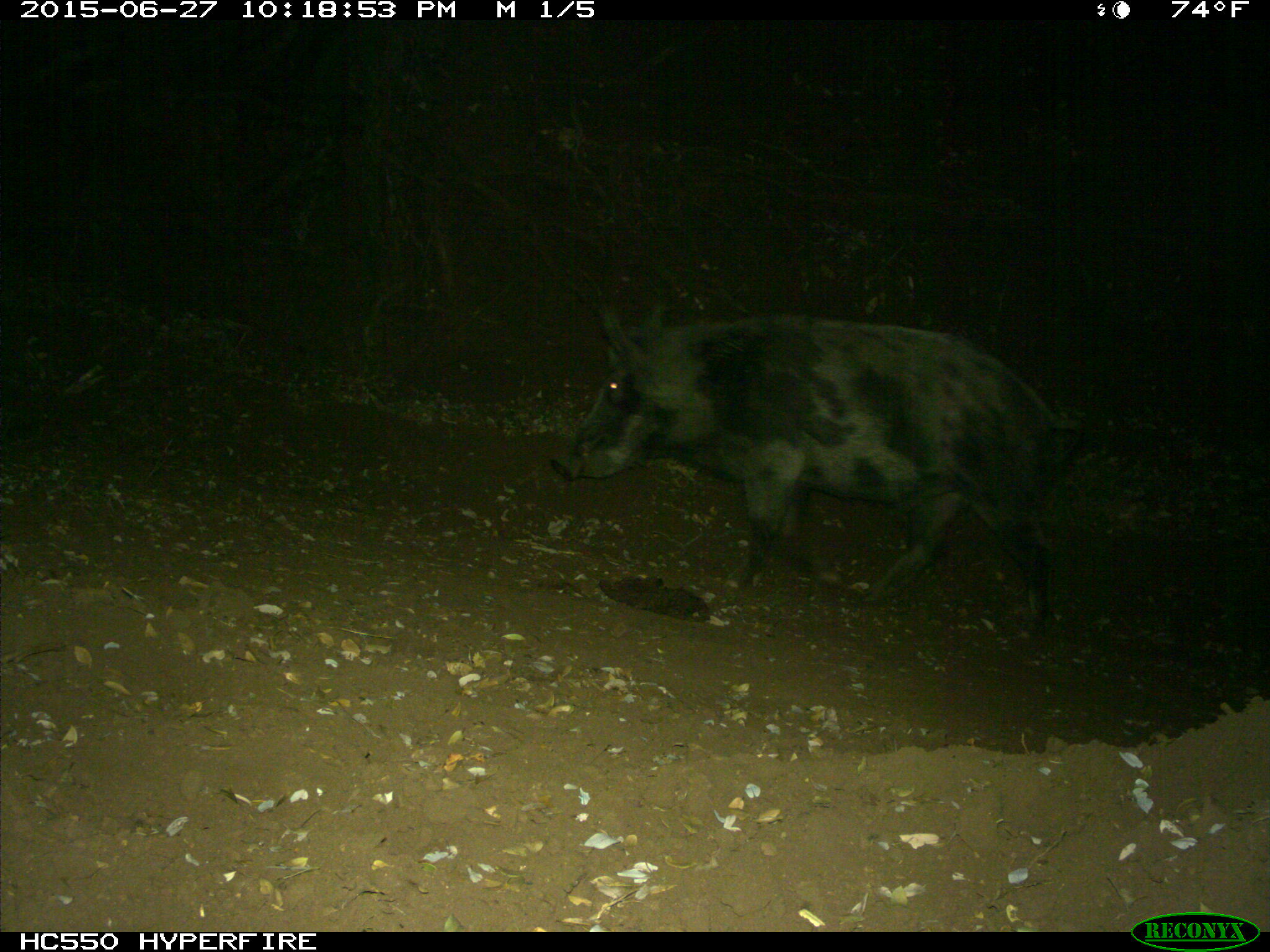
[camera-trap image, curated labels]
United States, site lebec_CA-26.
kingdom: Animalia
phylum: Chordata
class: Mammalia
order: Artiodactyla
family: Suidae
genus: Sus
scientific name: Sus scrofa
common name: wild boar